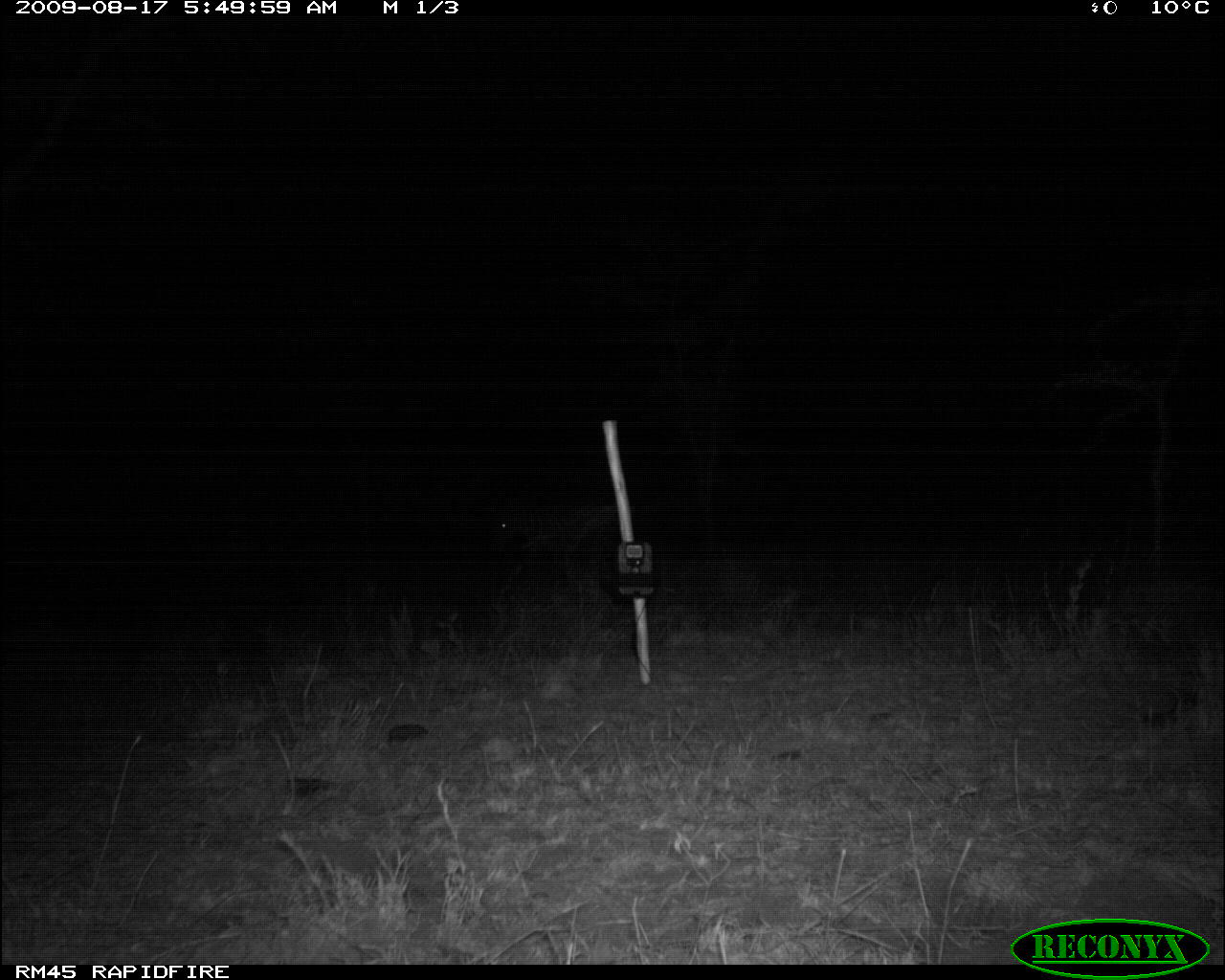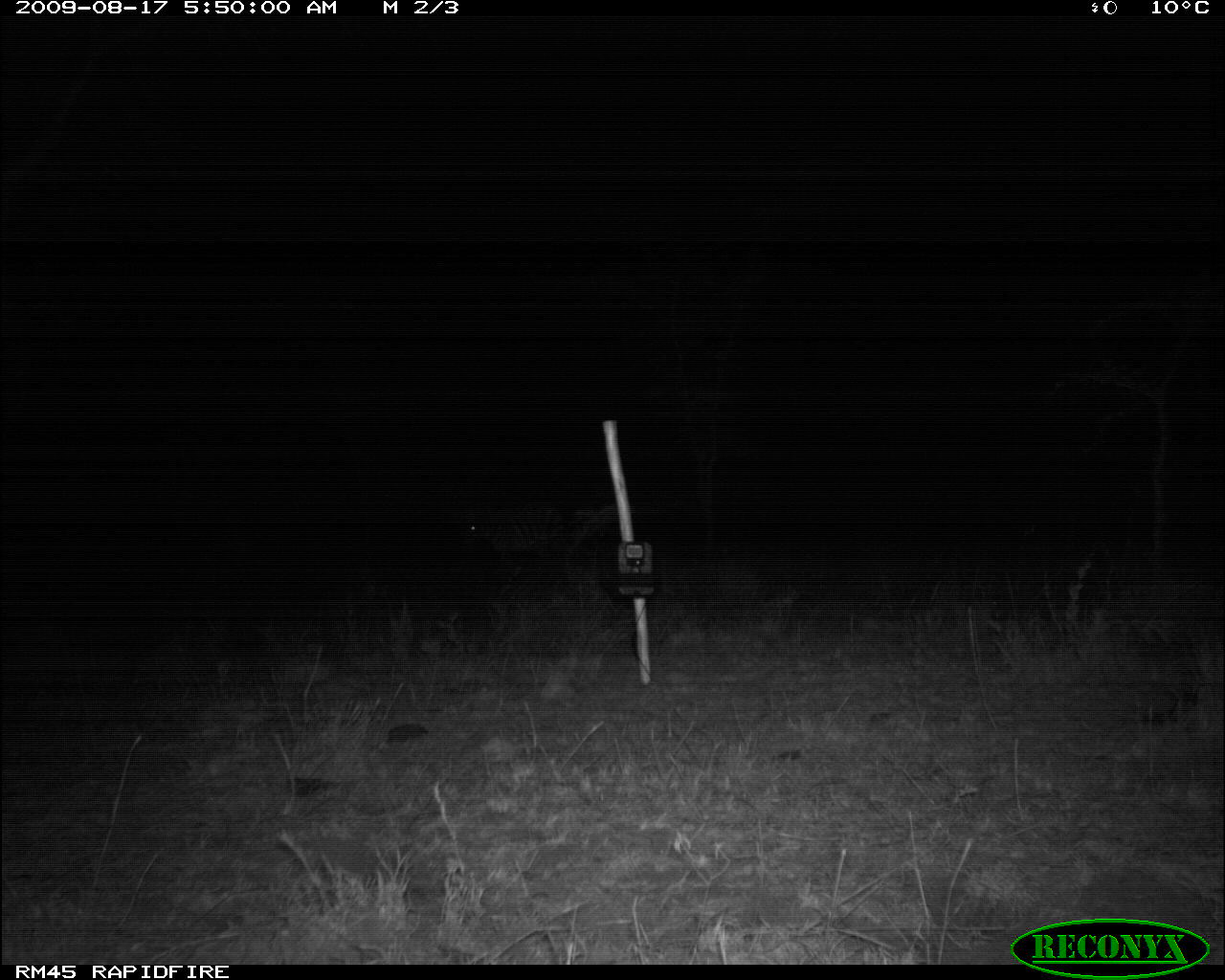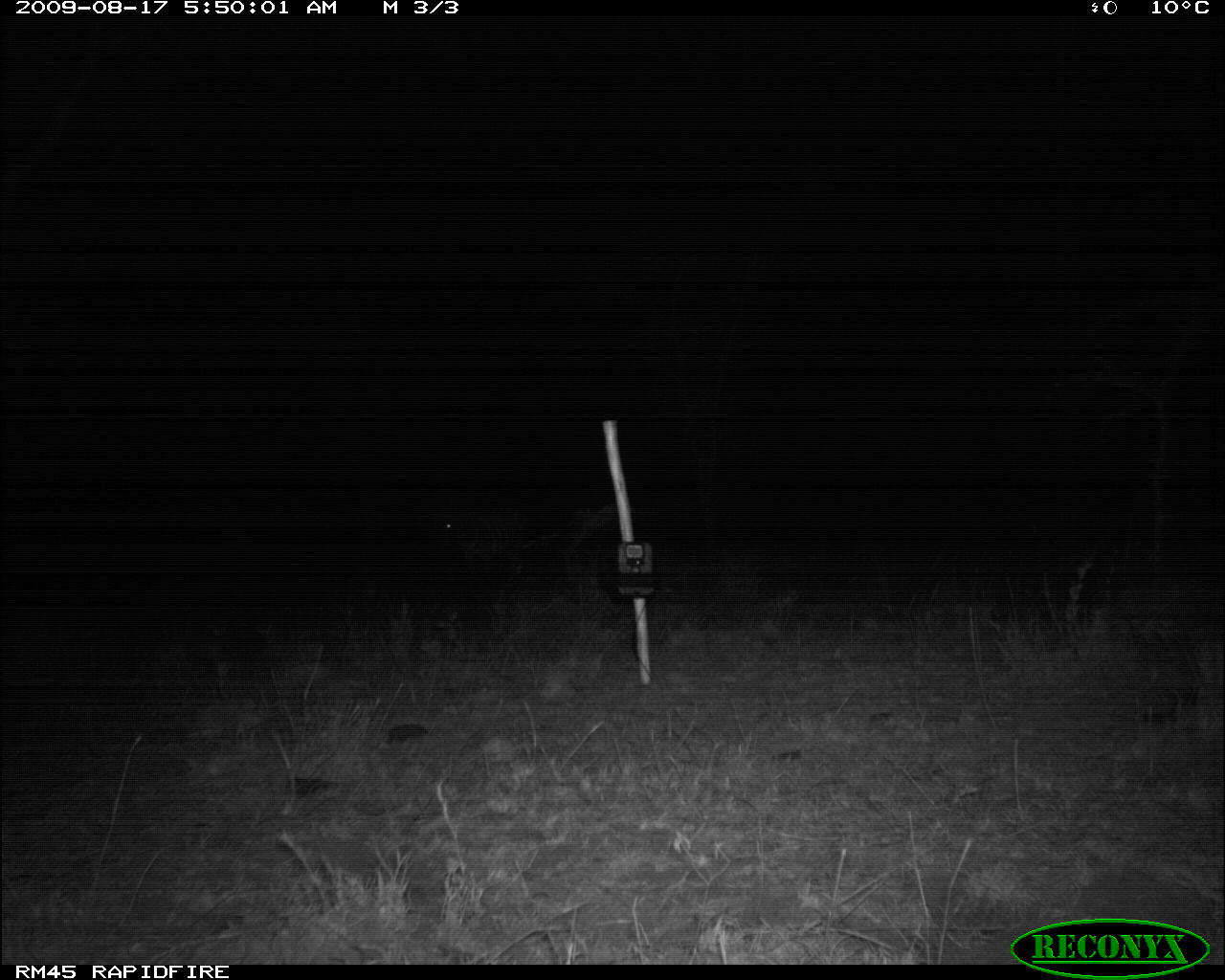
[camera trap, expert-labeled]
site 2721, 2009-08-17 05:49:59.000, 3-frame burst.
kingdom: Animalia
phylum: Chordata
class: Mammalia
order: Perissodactyla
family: Equidae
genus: Equus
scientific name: Equus quagga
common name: plains zebra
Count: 1.